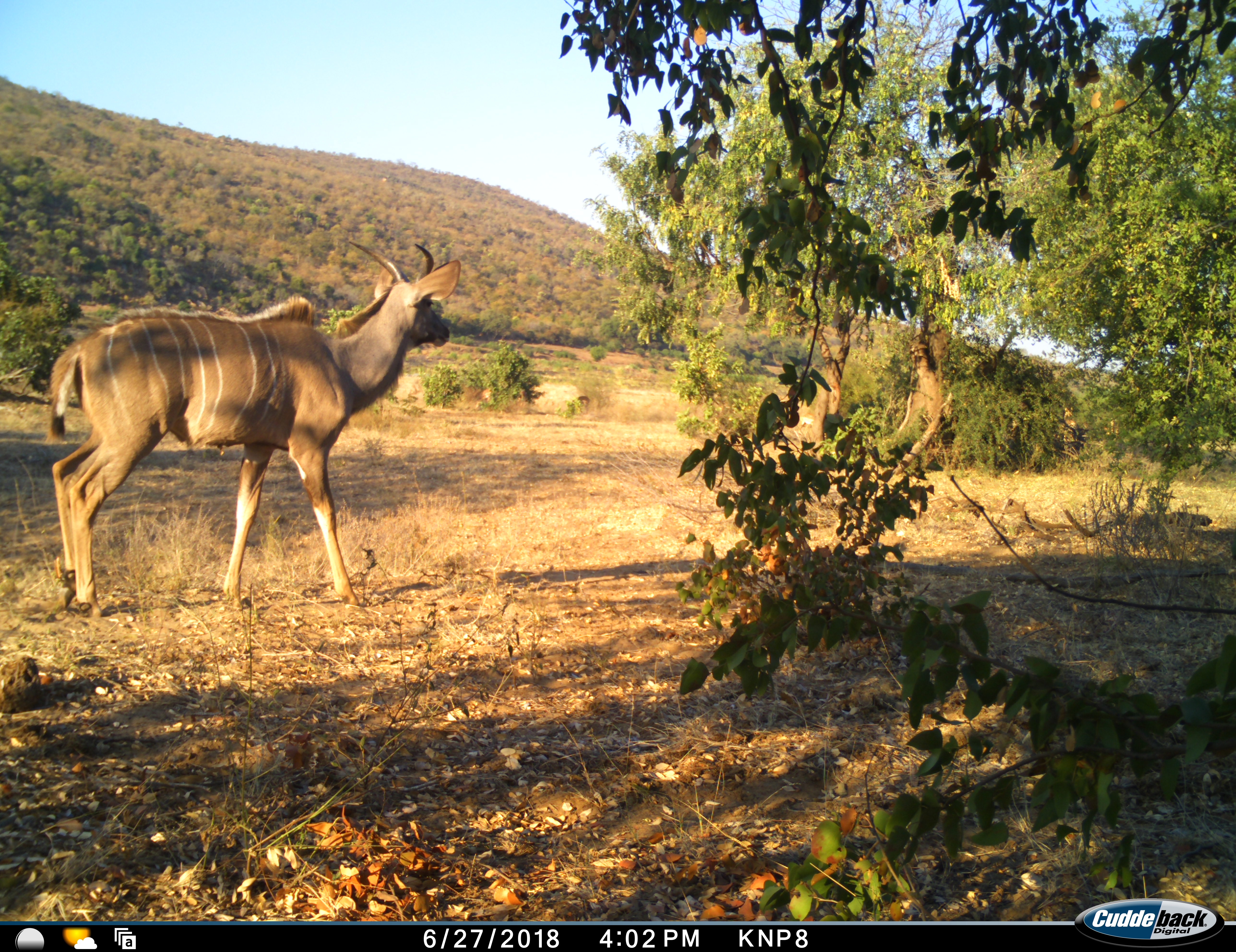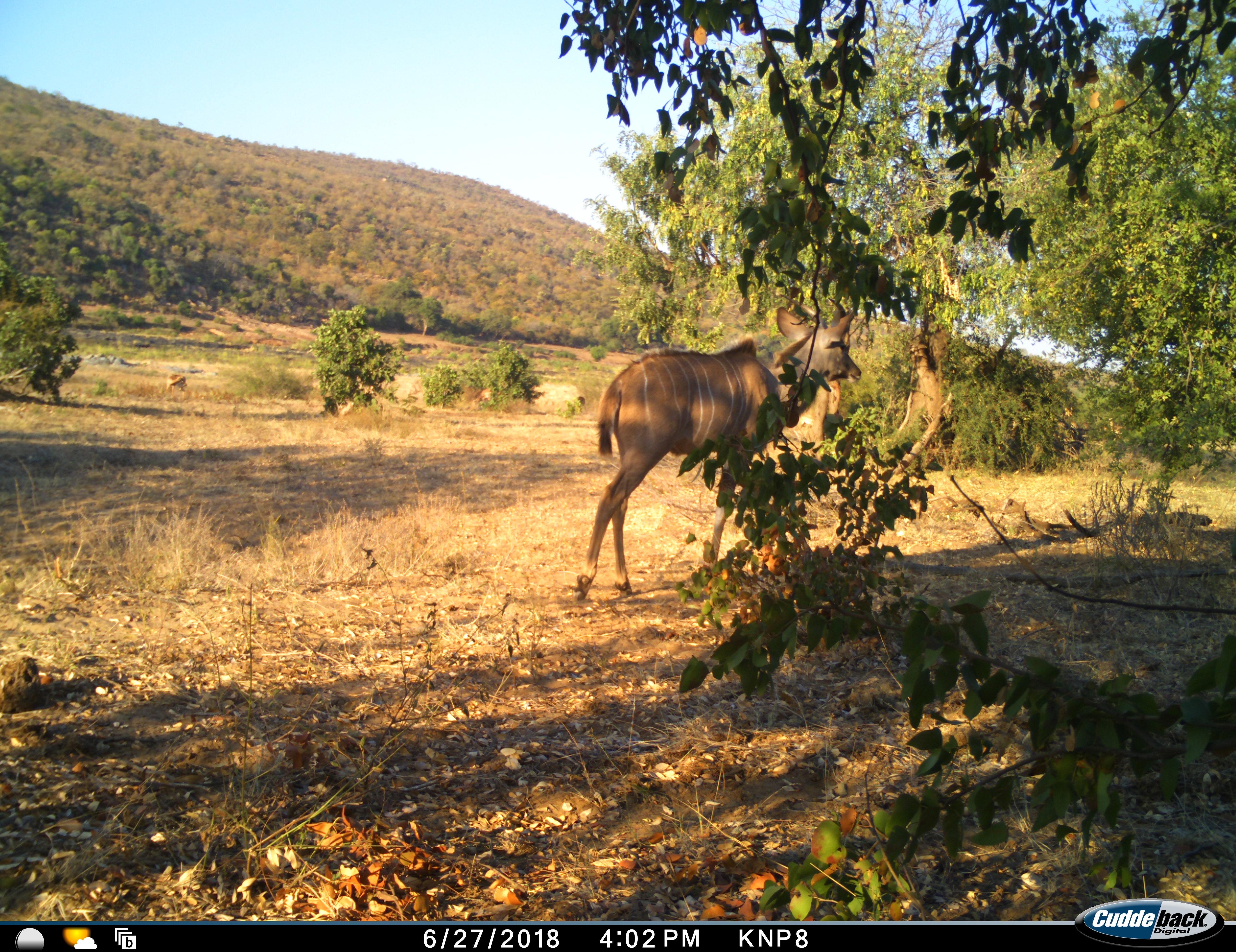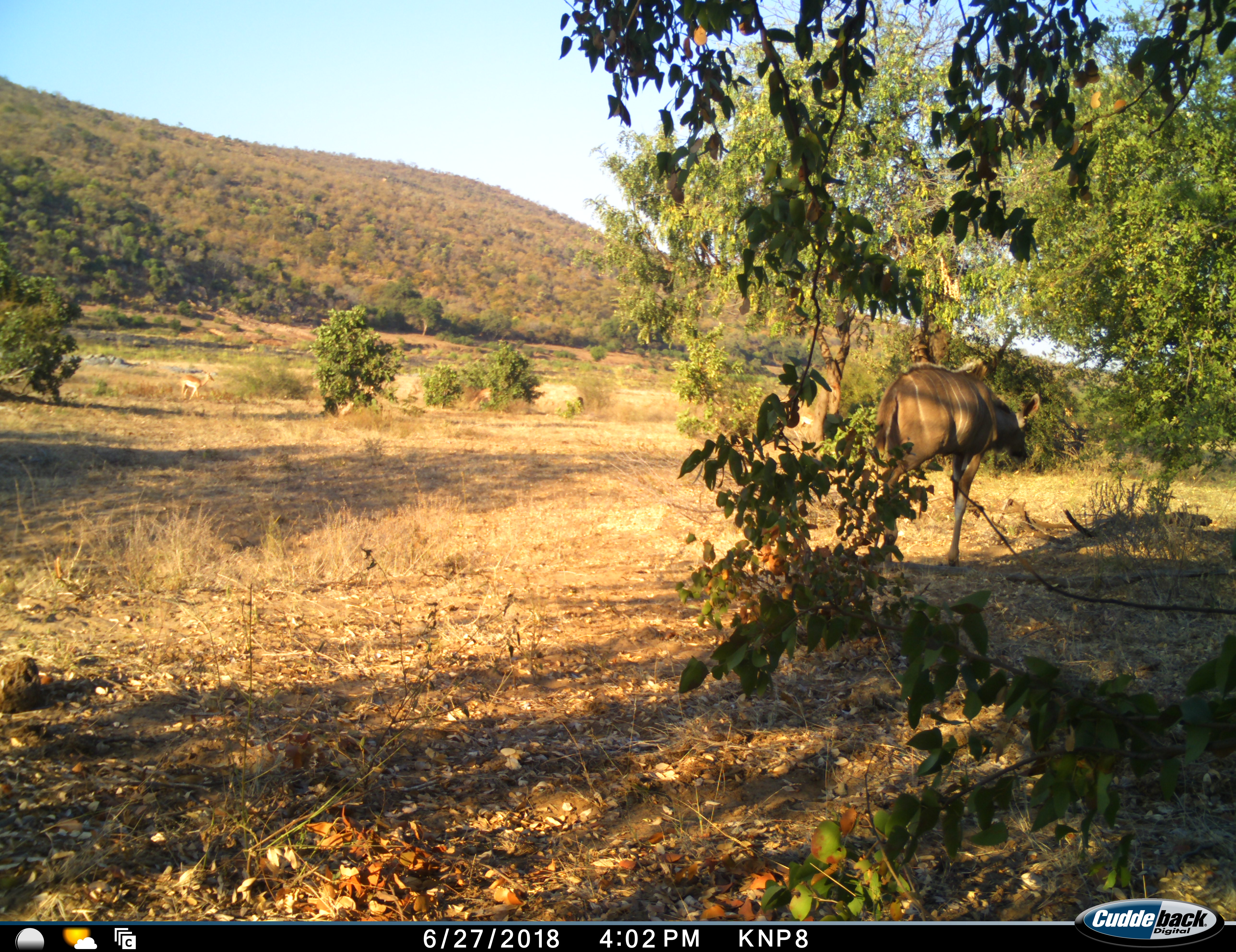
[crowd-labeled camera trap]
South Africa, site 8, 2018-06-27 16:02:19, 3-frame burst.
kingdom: Animalia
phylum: Chordata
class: Mammalia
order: Artiodactyla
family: Bovidae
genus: Tragelaphus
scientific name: Tragelaphus strepsiceros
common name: greater kudu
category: kudu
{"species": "kudu (greater kudu) (Tragelaphus strepsiceros)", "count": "1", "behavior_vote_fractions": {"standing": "17%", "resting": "0%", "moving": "100%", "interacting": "0%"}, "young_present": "0%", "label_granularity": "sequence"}